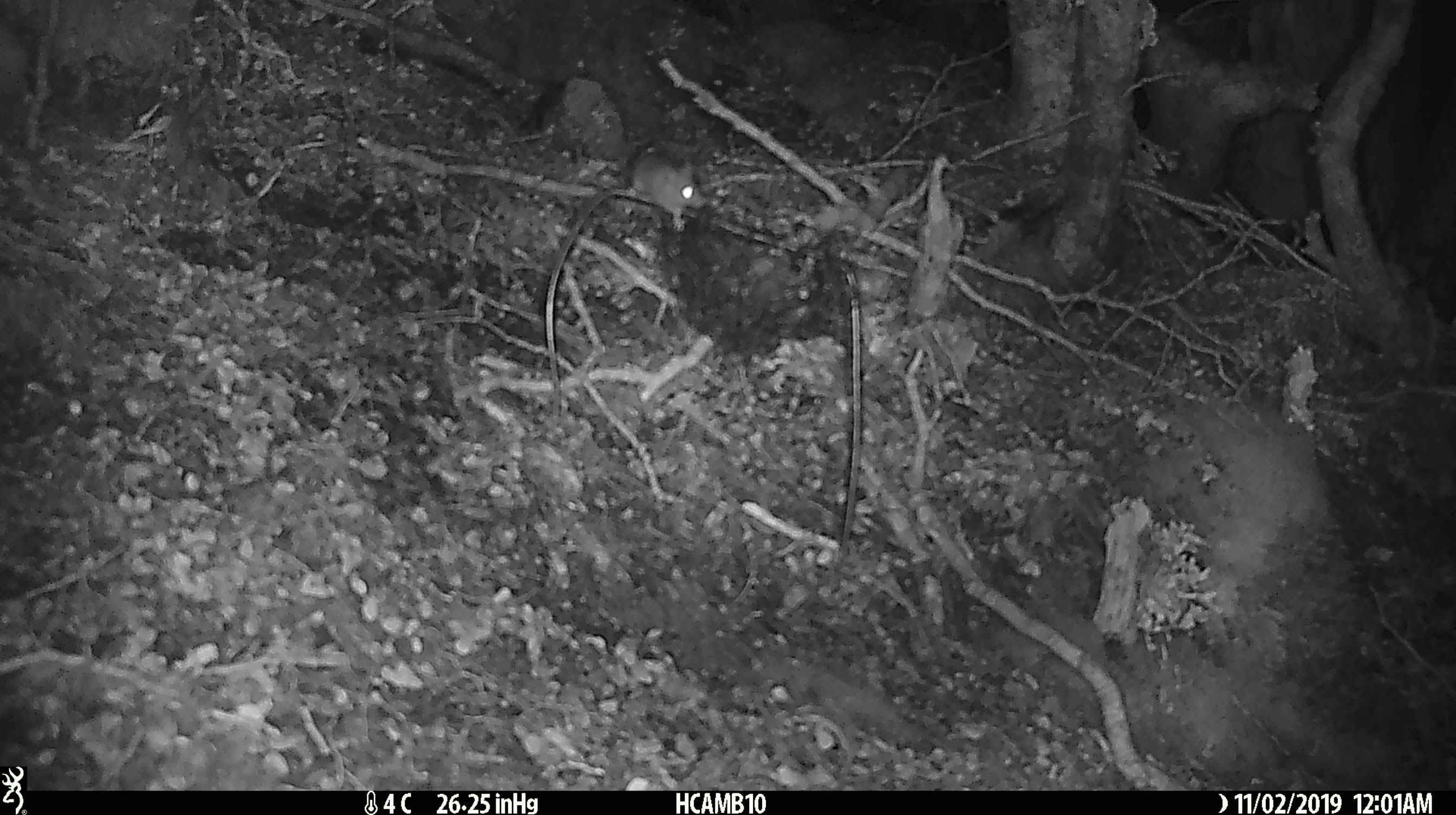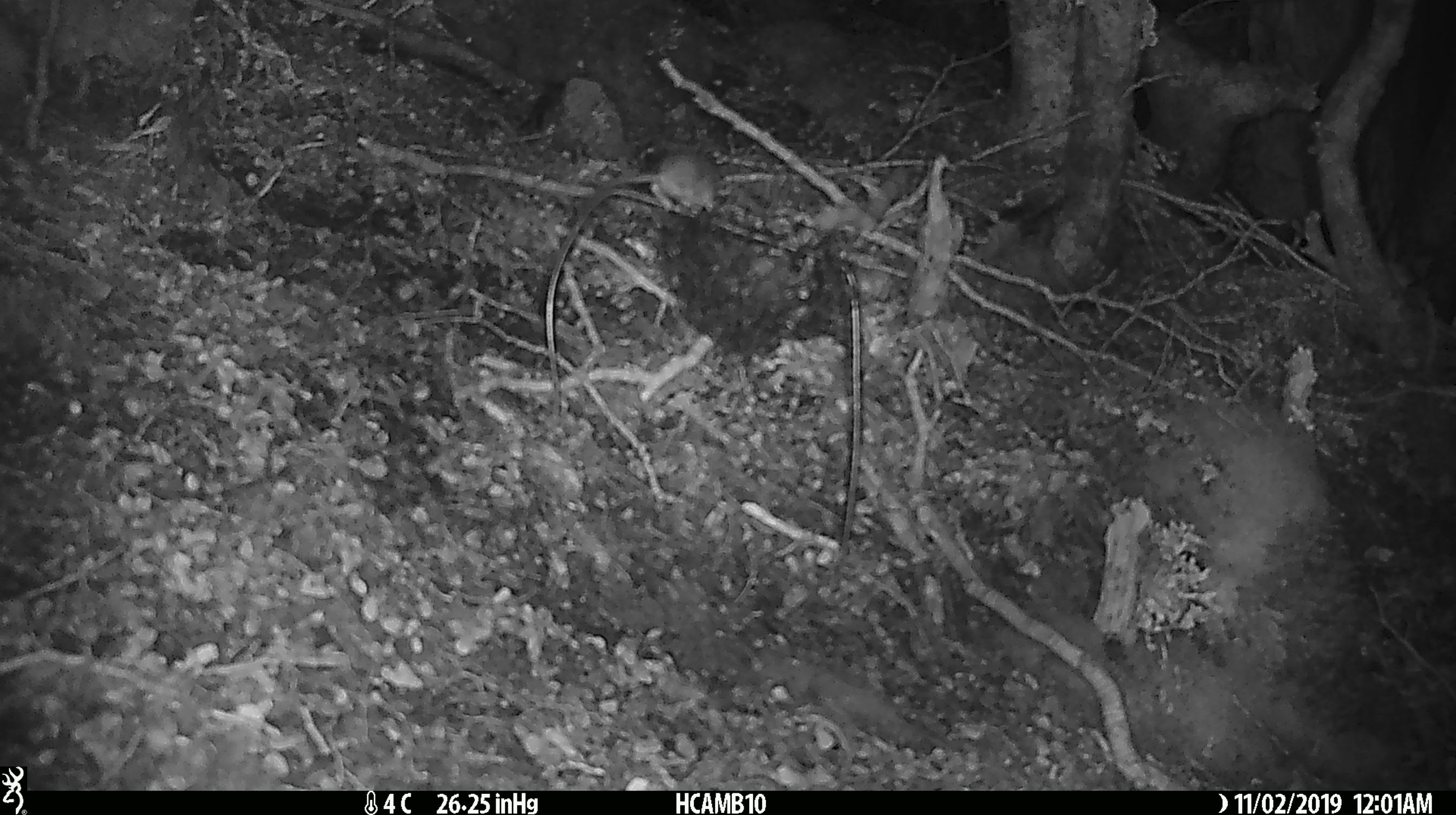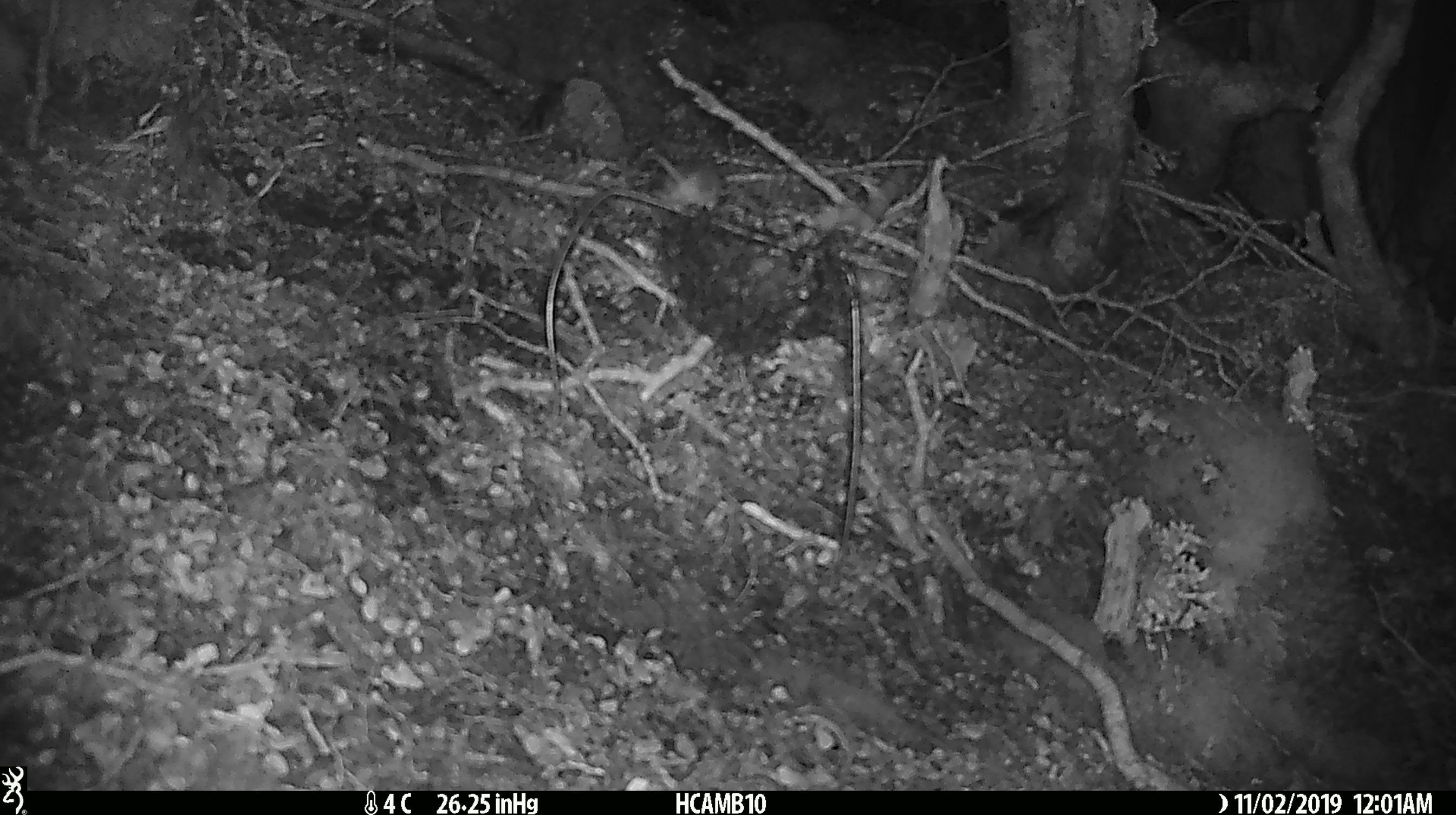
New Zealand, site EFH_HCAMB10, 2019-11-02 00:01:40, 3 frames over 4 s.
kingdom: Animalia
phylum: Chordata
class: Mammalia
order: Rodentia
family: Muridae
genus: Mus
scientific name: Mus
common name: mouse